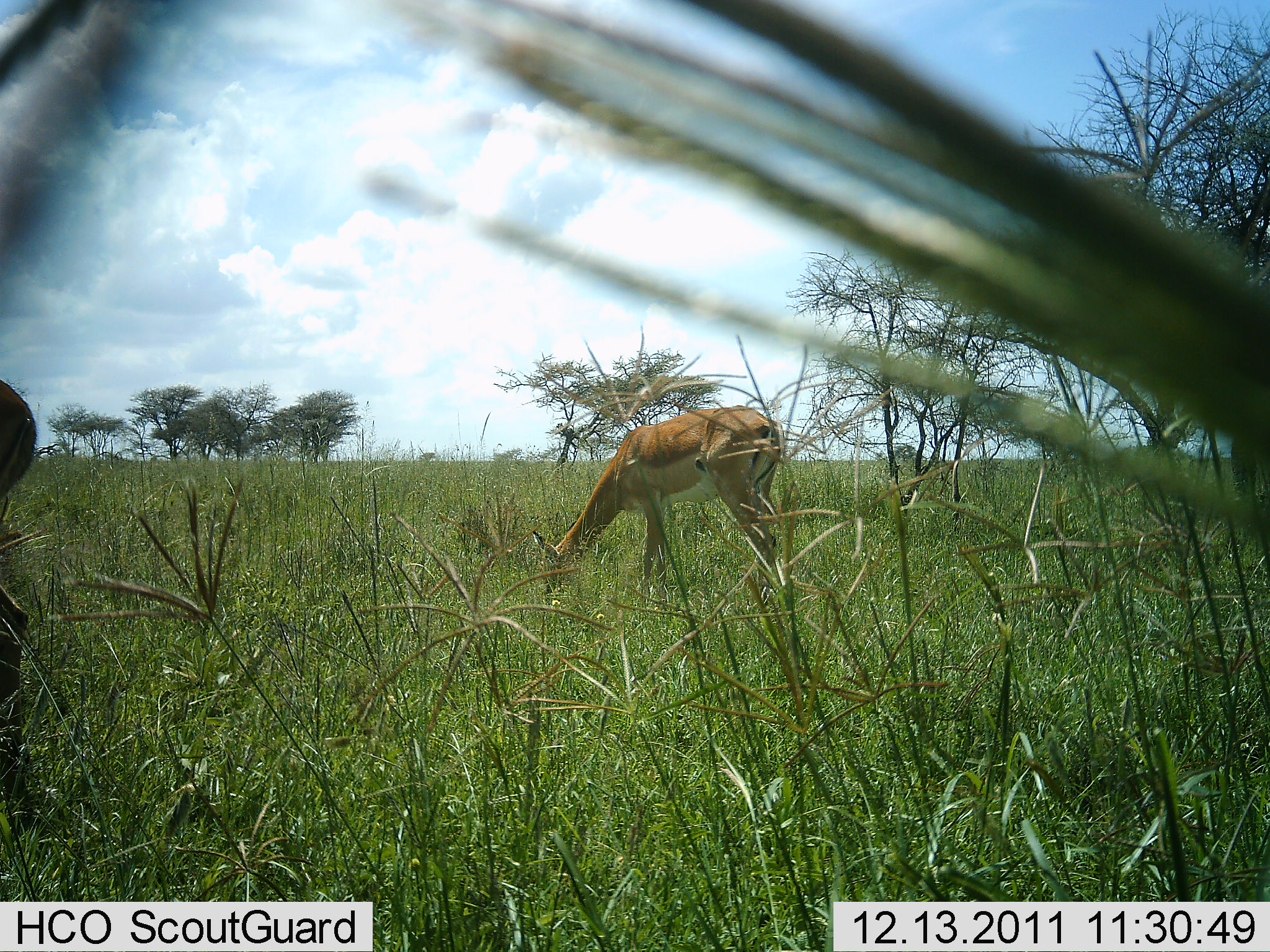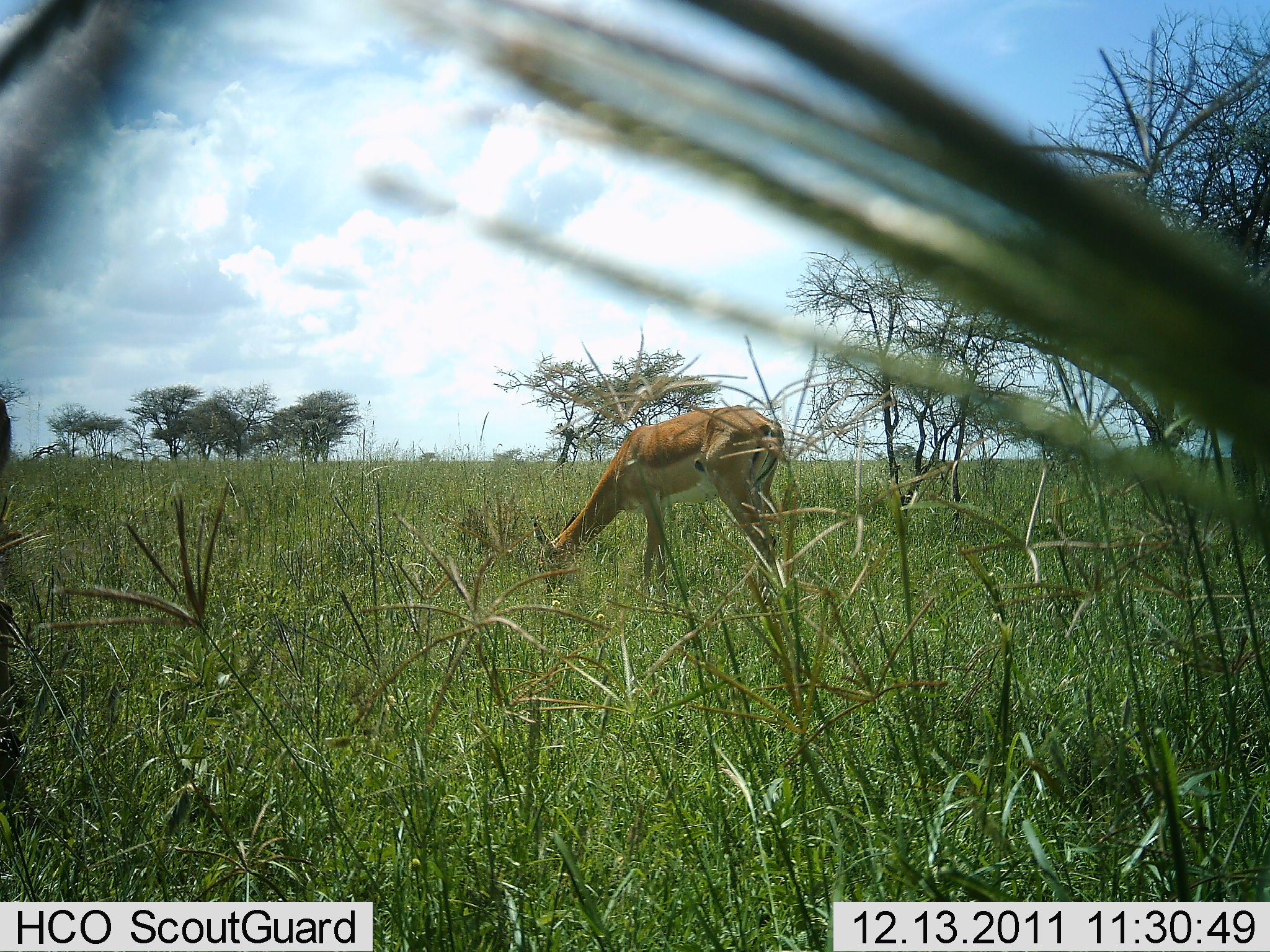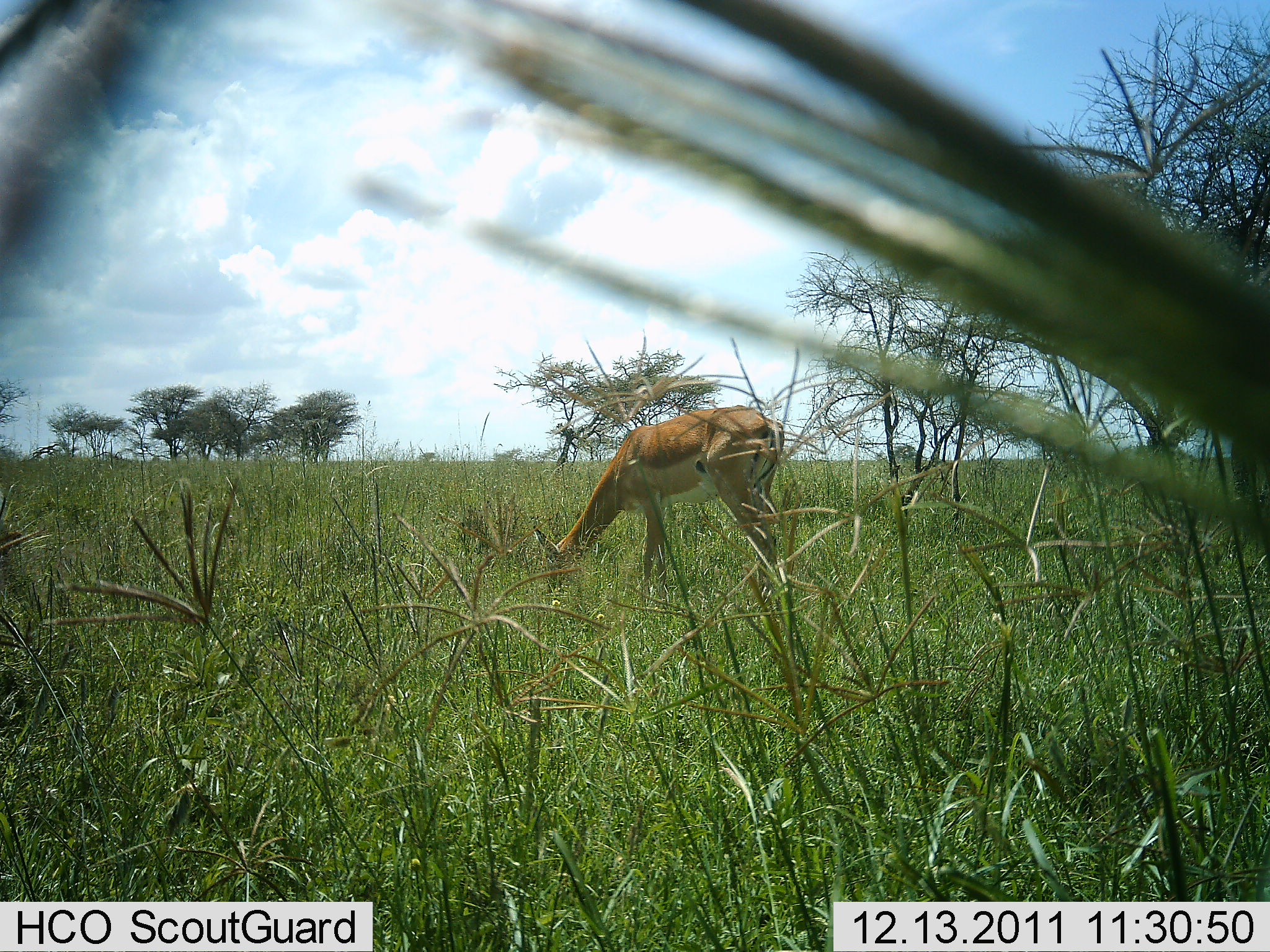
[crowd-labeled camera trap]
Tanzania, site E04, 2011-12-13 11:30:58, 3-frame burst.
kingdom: Animalia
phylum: Chordata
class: Mammalia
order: Artiodactyla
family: Bovidae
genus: Nanger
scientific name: Nanger granti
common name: grant's gazelle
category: gazellegrants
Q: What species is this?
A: Gazellegrants (grant's gazelle) (Nanger granti).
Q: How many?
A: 1.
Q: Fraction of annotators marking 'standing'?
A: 18%.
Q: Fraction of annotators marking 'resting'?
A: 0%.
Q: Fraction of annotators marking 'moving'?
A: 0%.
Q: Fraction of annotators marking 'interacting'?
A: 0%.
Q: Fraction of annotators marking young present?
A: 0%.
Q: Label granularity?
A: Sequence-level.